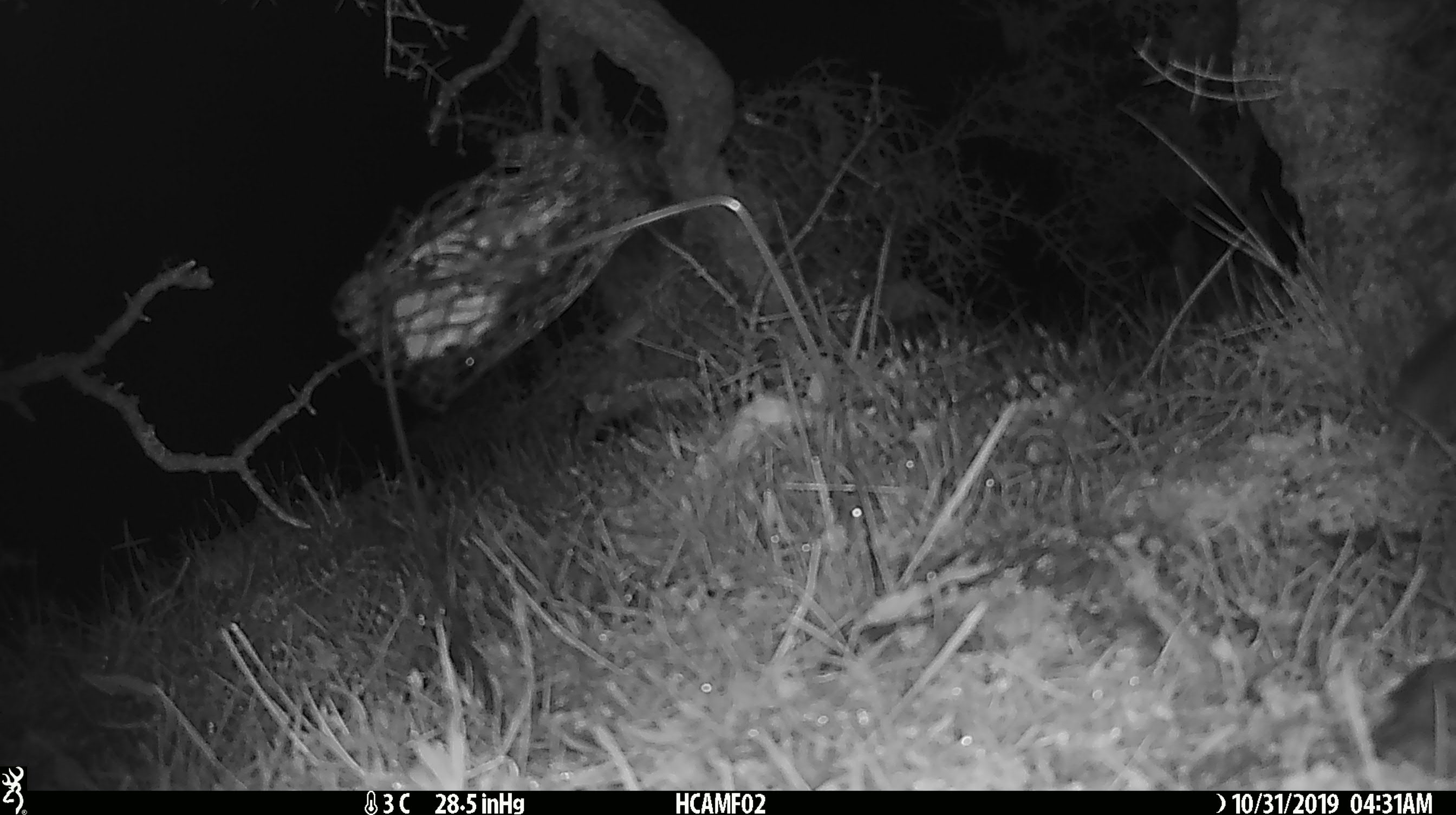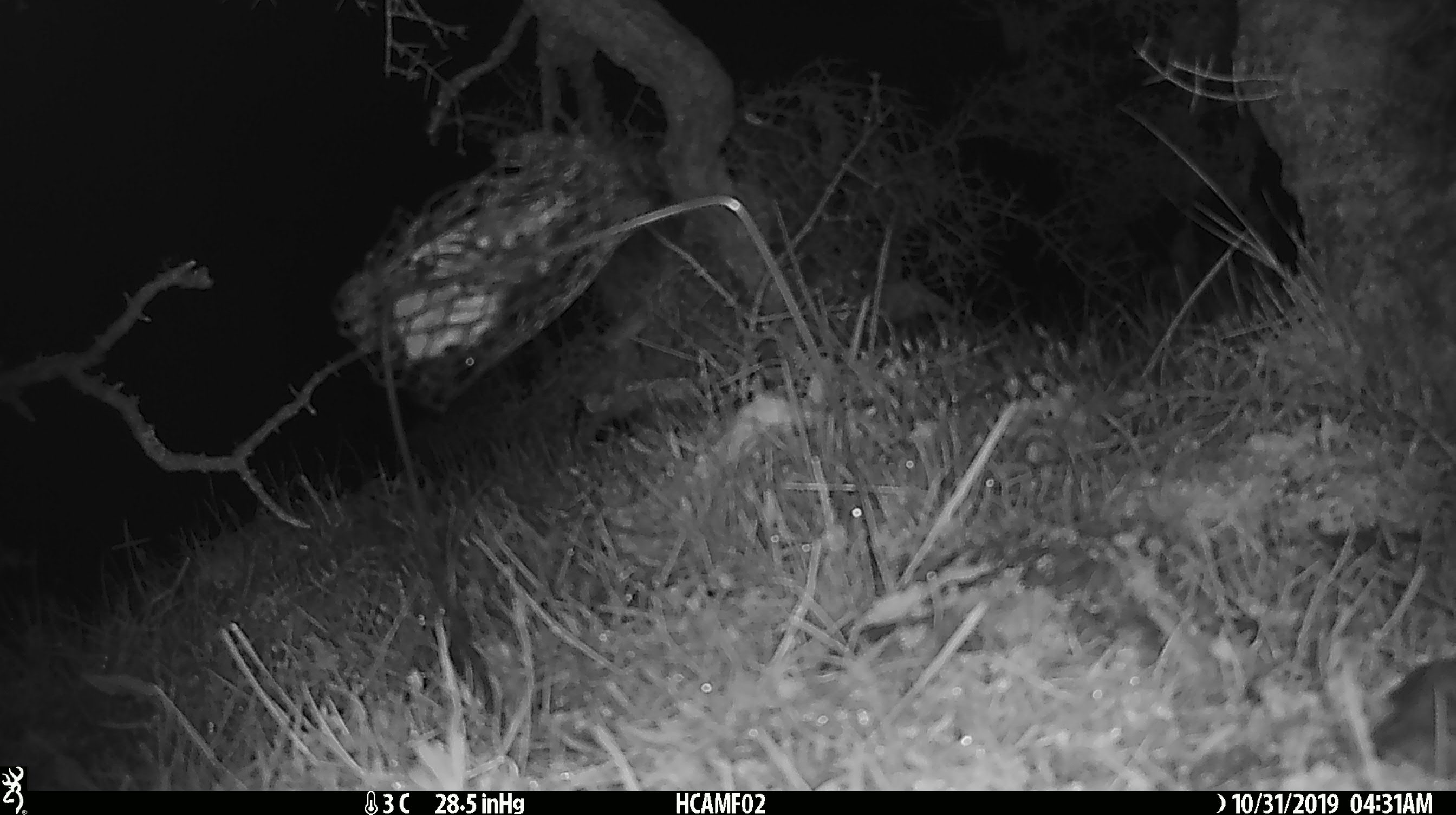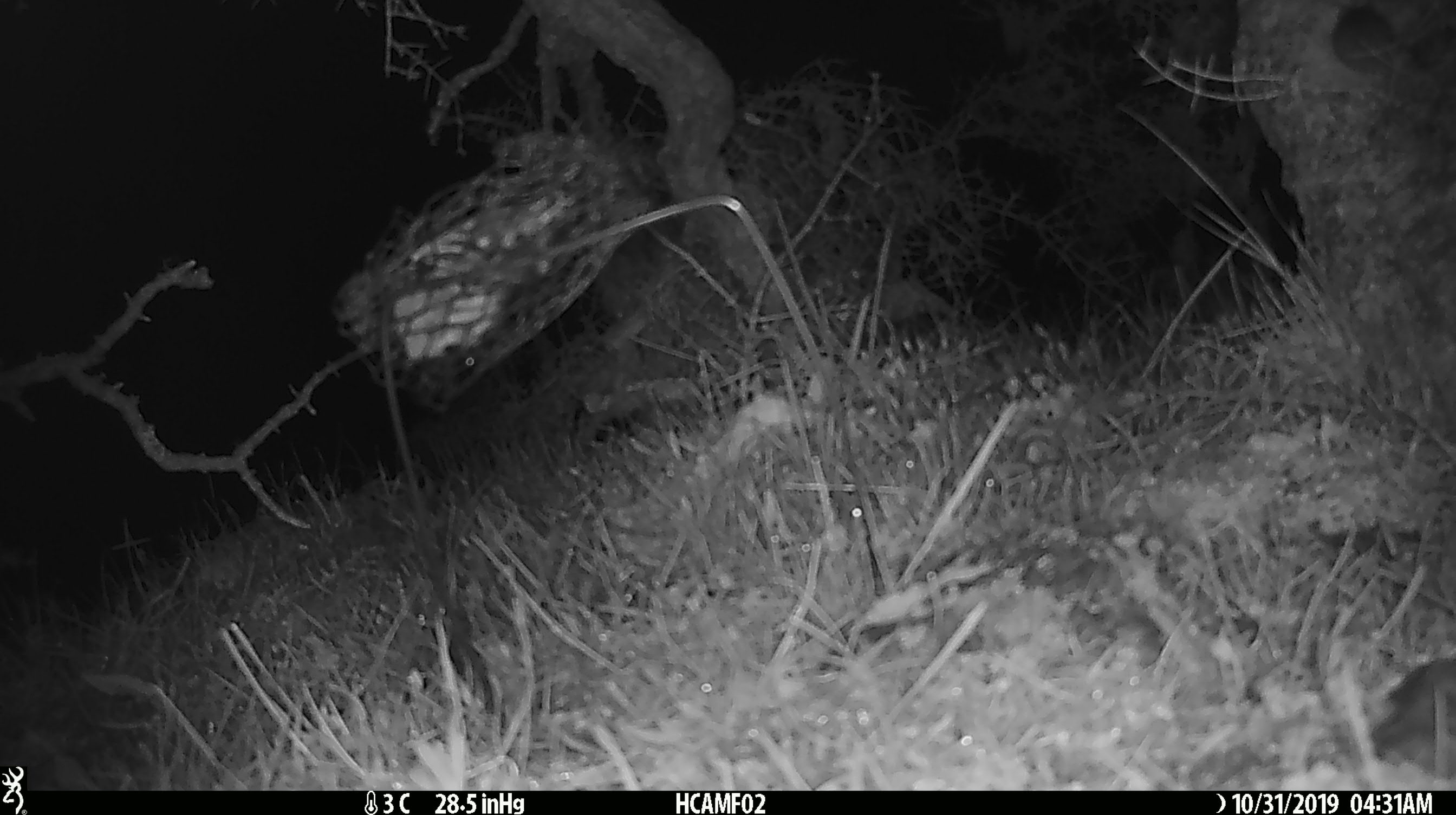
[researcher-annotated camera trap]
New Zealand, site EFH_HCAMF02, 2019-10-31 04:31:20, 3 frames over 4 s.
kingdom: Animalia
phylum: Chordata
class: Mammalia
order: Rodentia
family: Muridae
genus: Mus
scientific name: Mus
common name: mouse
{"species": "mouse (Mus)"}